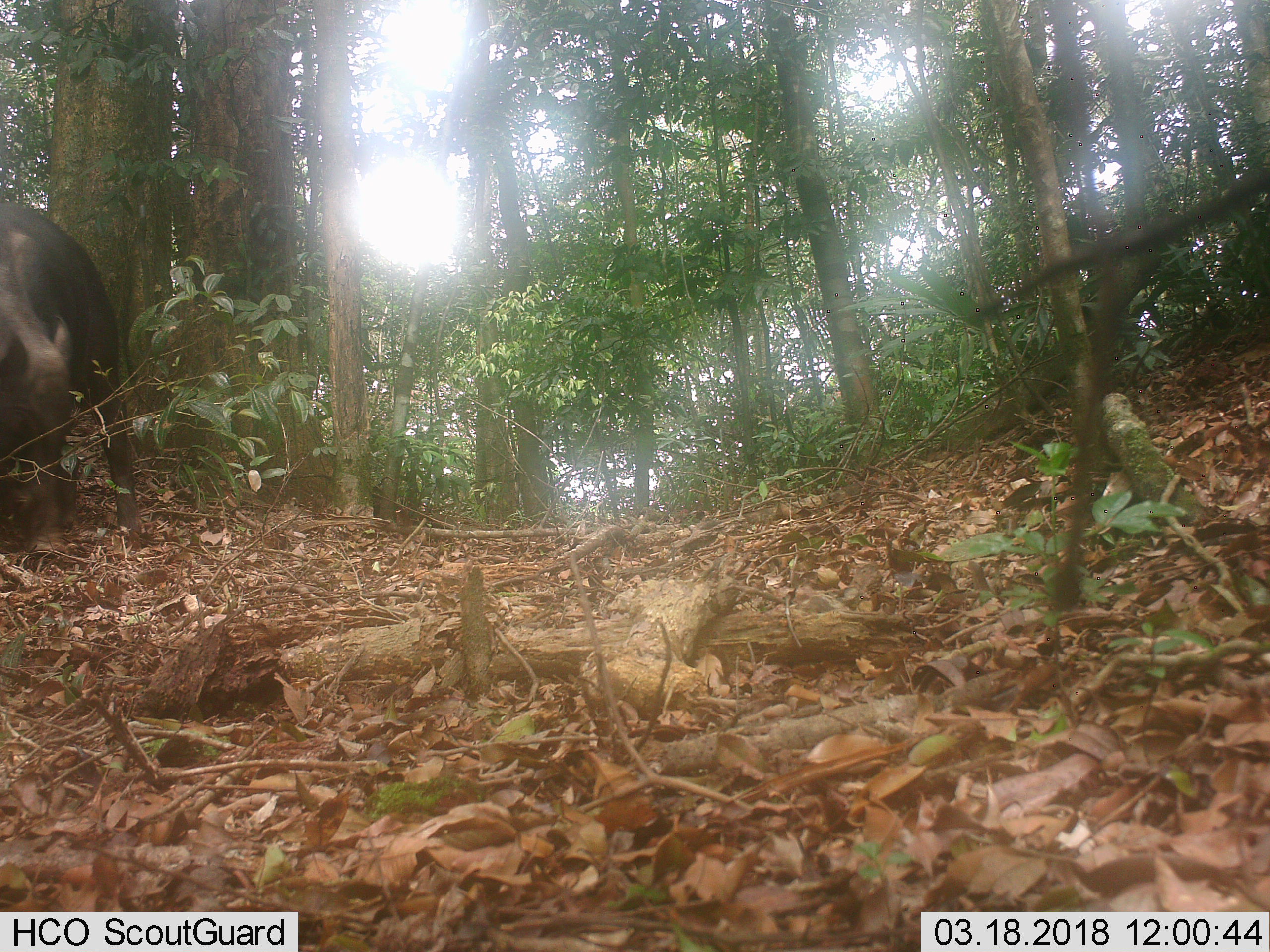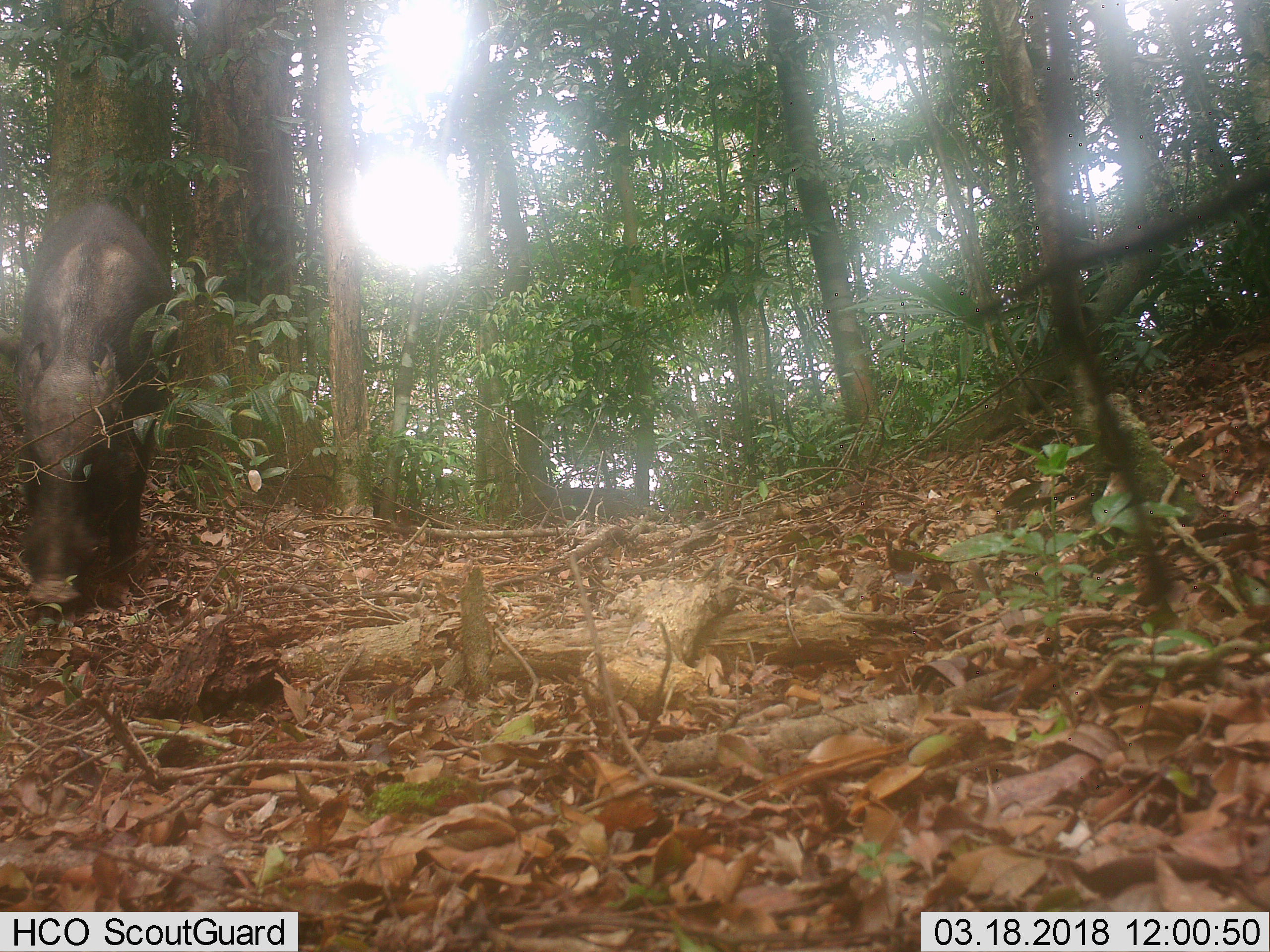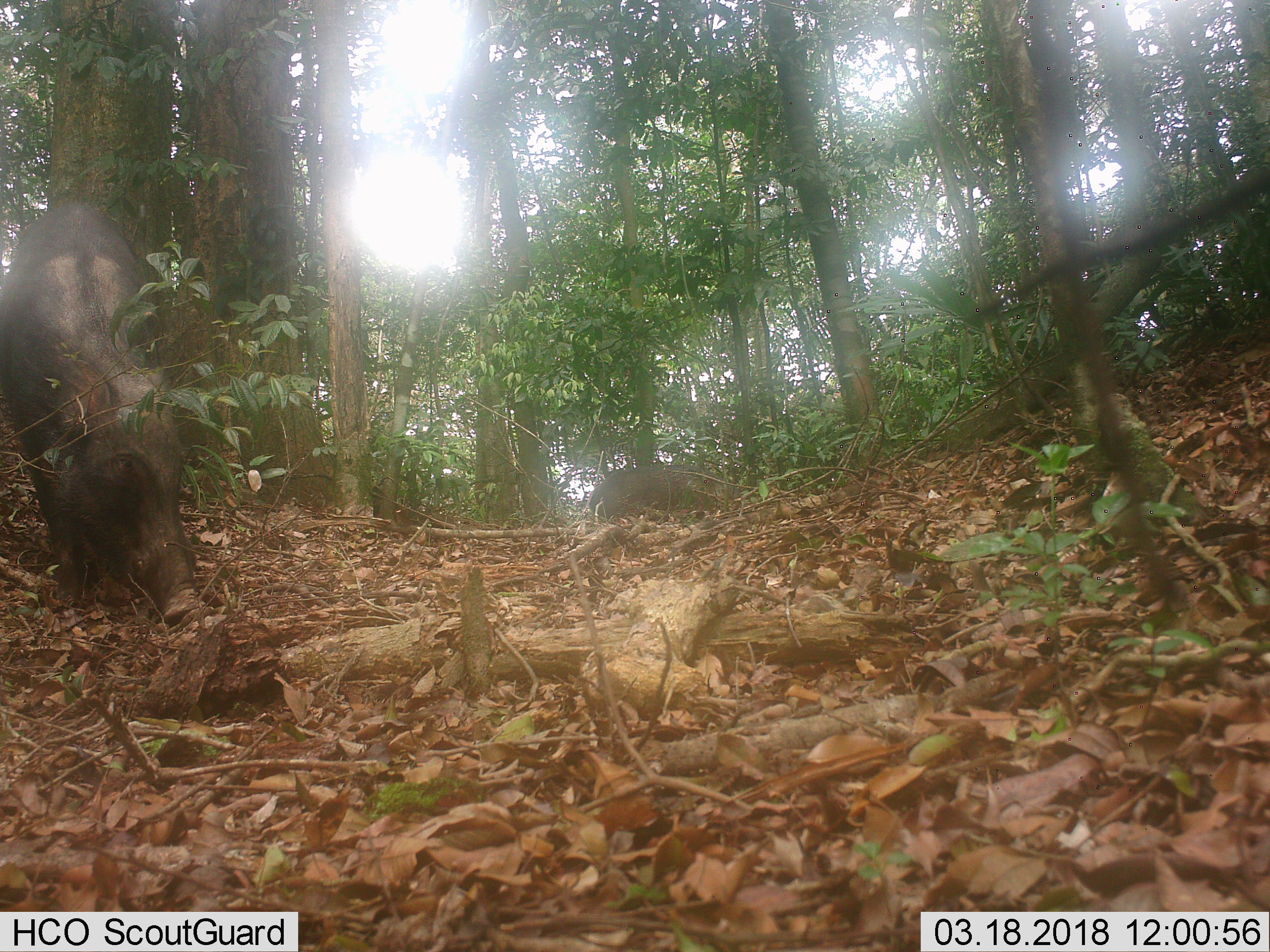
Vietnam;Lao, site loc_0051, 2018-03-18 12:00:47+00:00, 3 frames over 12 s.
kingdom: Animalia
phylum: Chordata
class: Mammalia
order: Artiodactyla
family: Suidae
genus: Sus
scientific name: Sus scrofa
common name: eurasian wild pig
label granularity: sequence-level